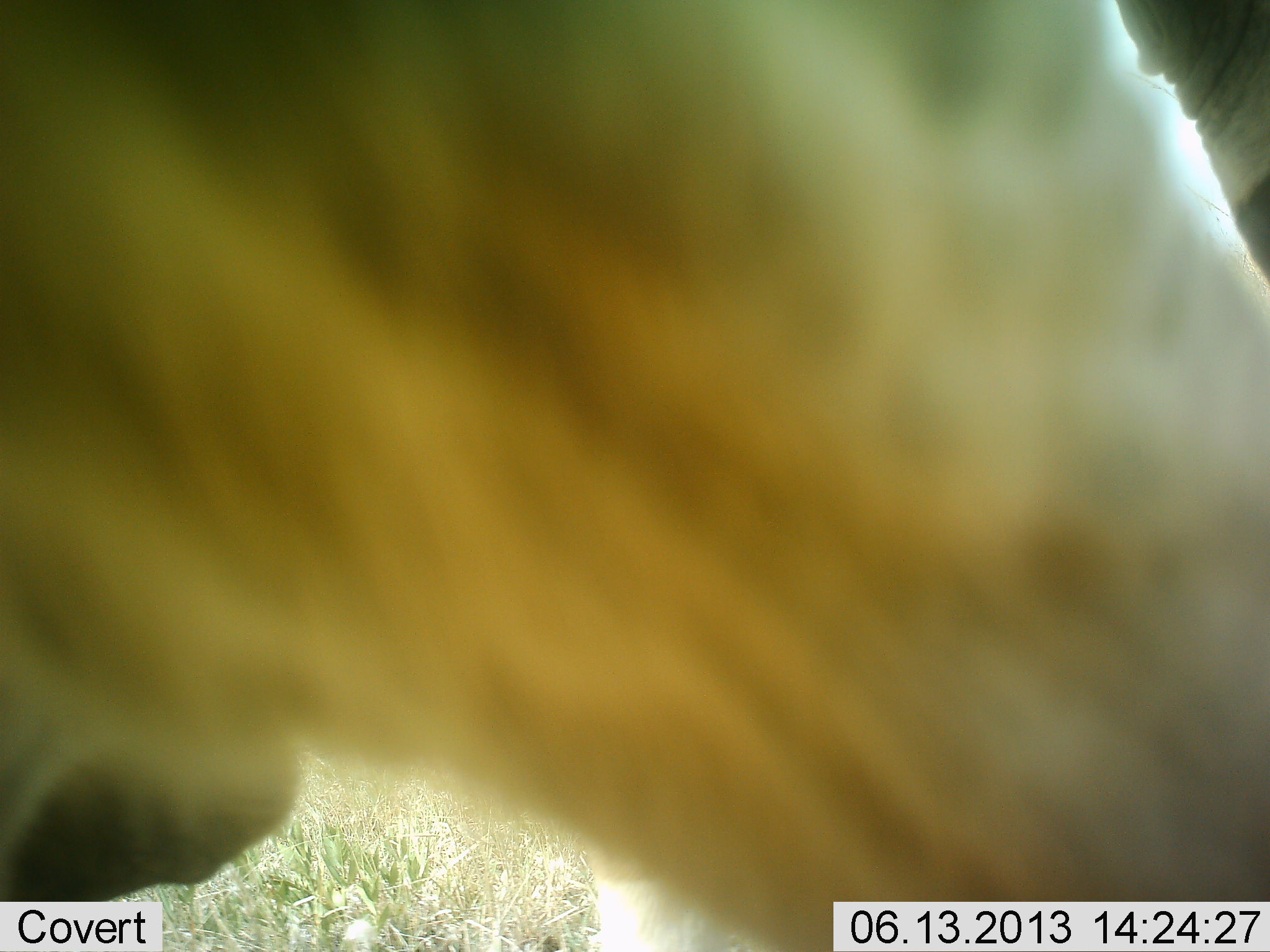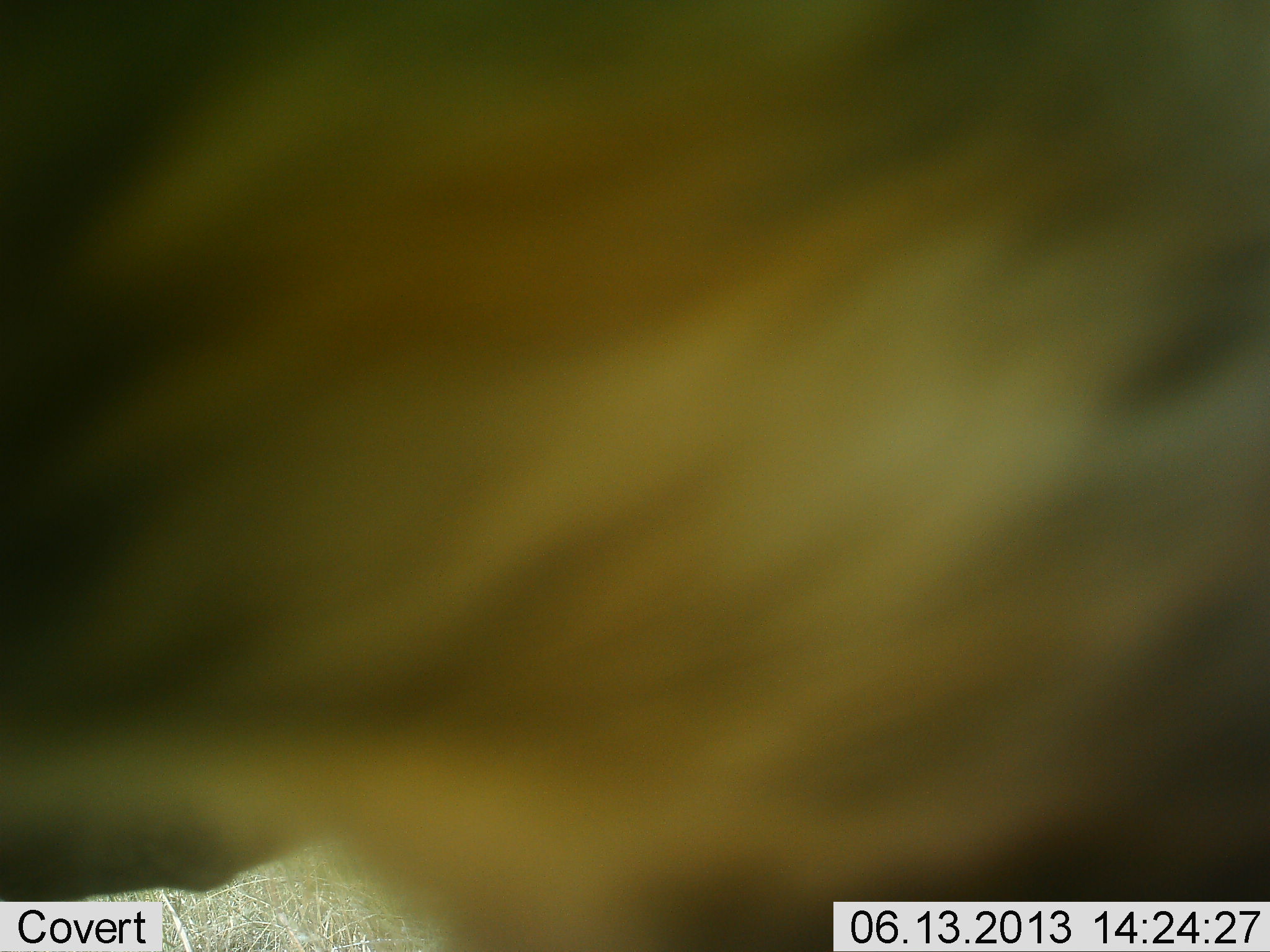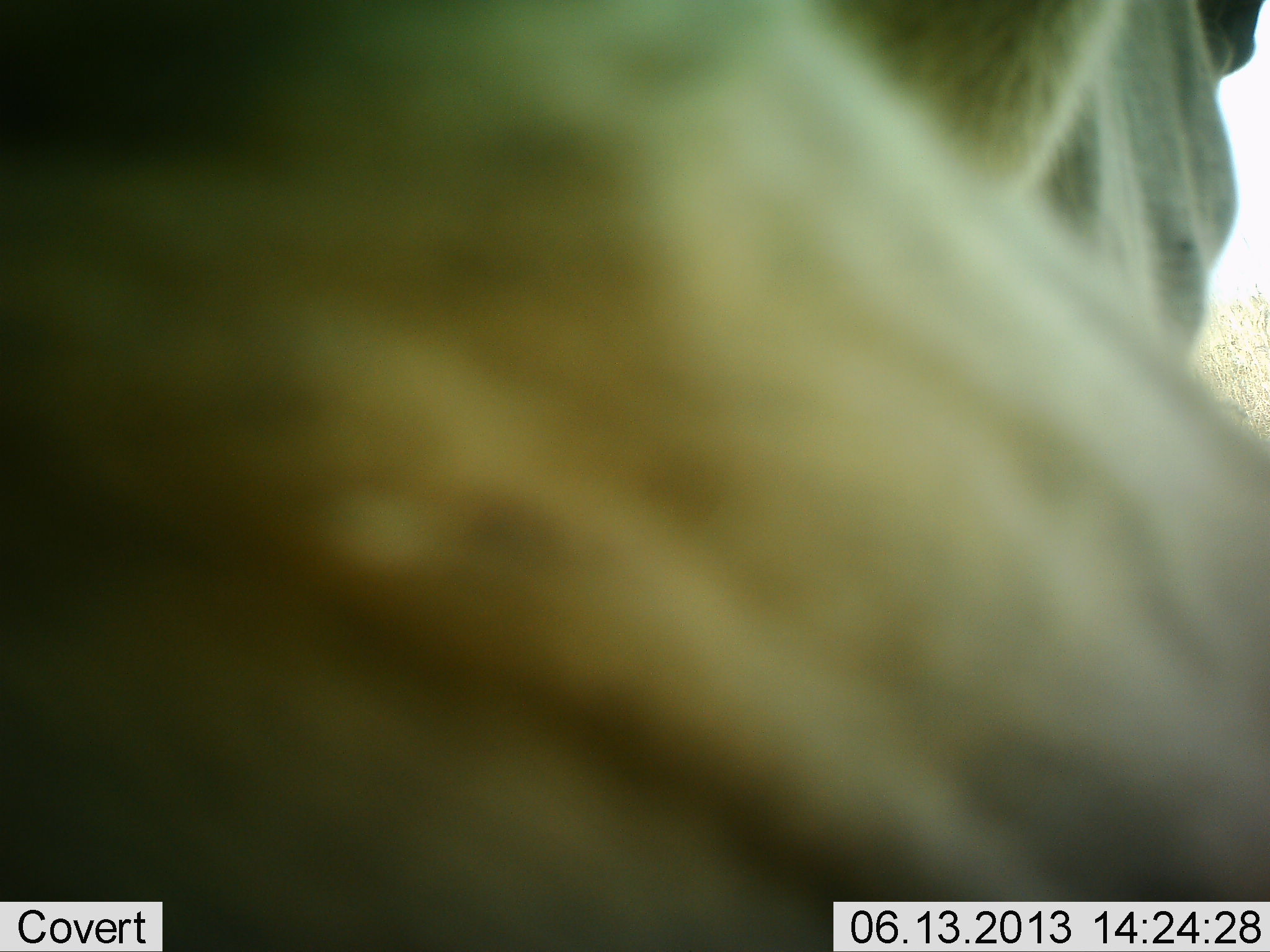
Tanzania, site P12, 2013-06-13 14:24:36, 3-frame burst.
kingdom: Animalia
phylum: Chordata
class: Mammalia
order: Artiodactyla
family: Bovidae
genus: Tragelaphus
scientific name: Tragelaphus oryx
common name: eland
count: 1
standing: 100%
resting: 0%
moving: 0%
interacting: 0%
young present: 0%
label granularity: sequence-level